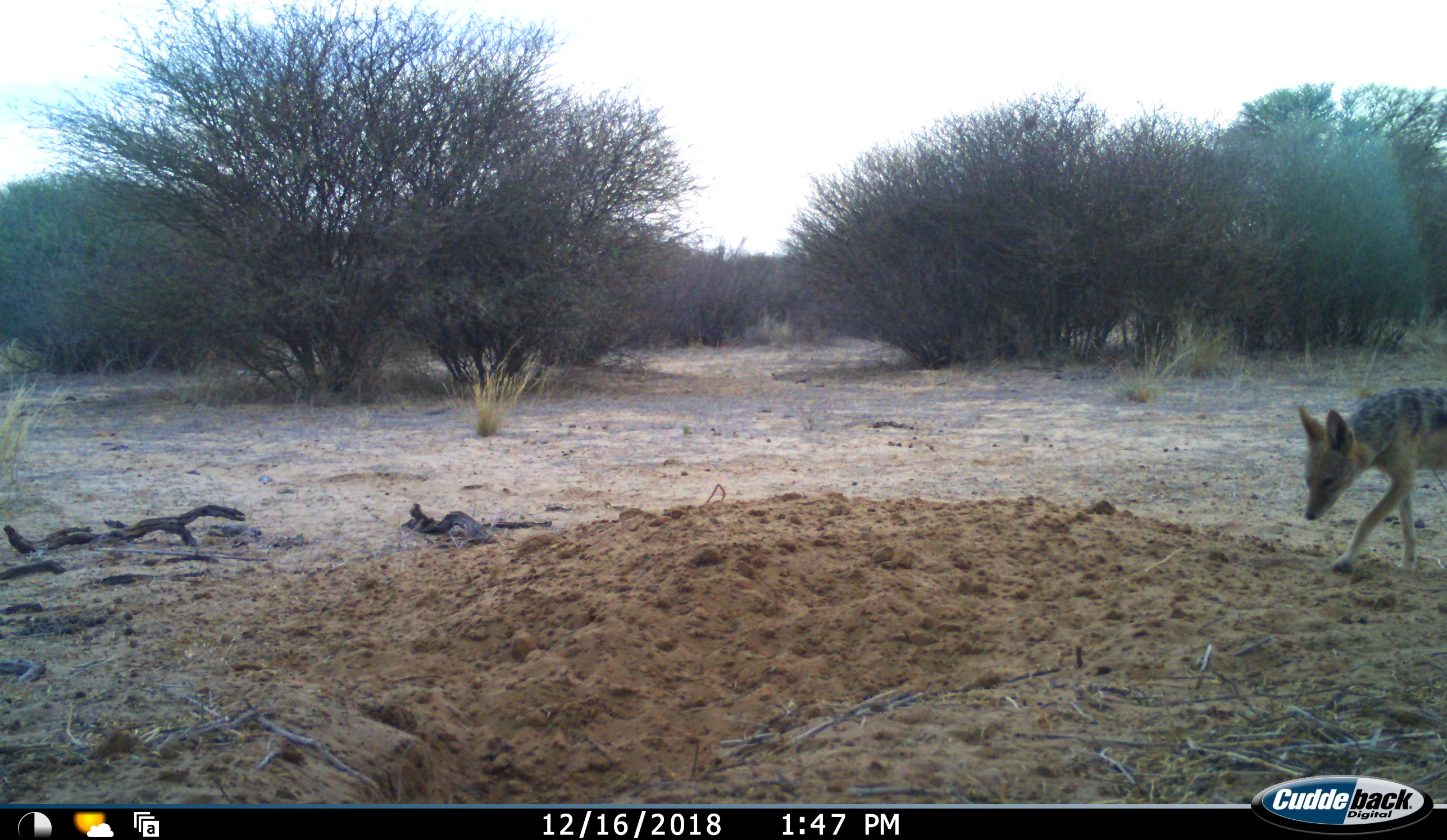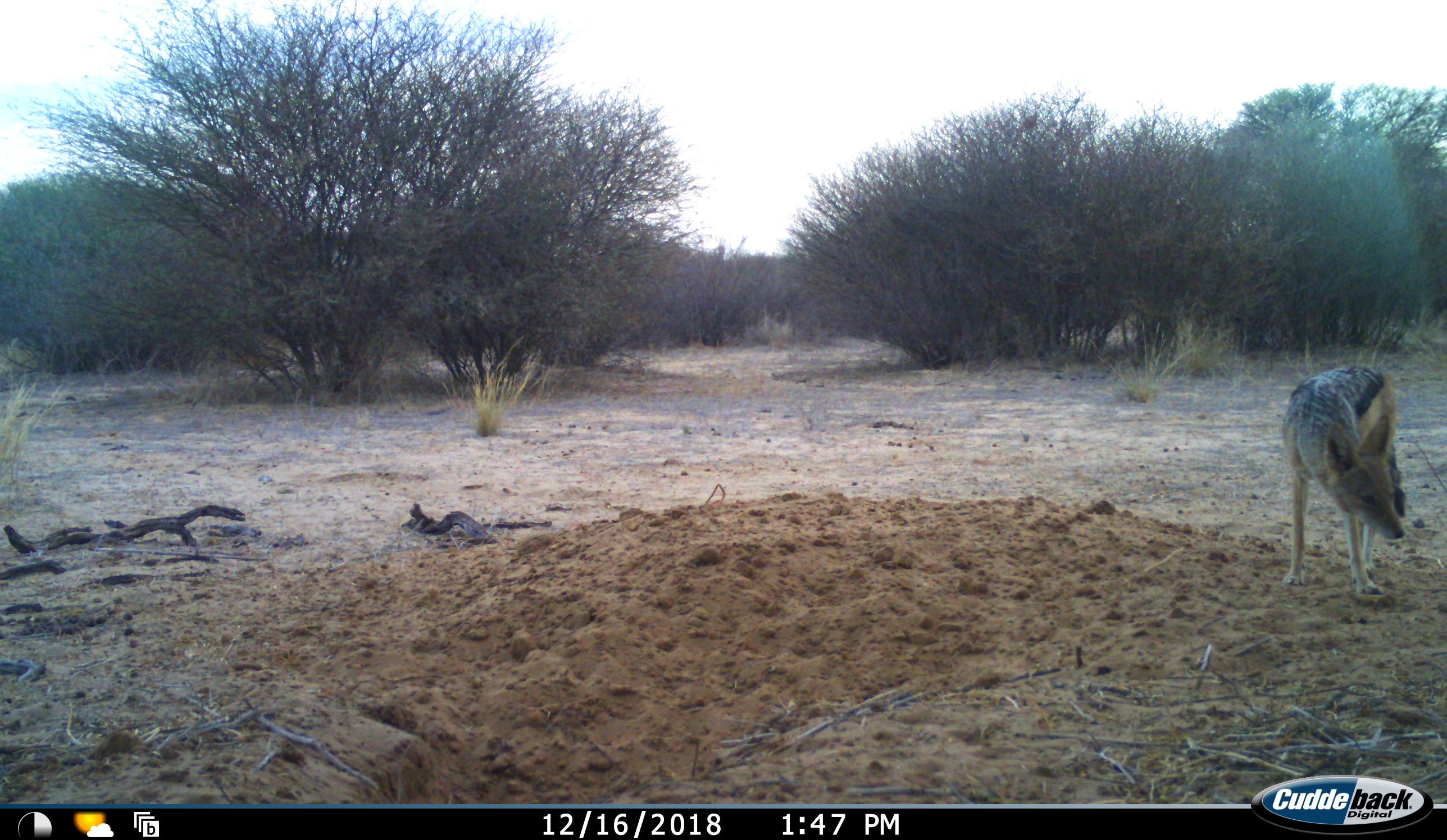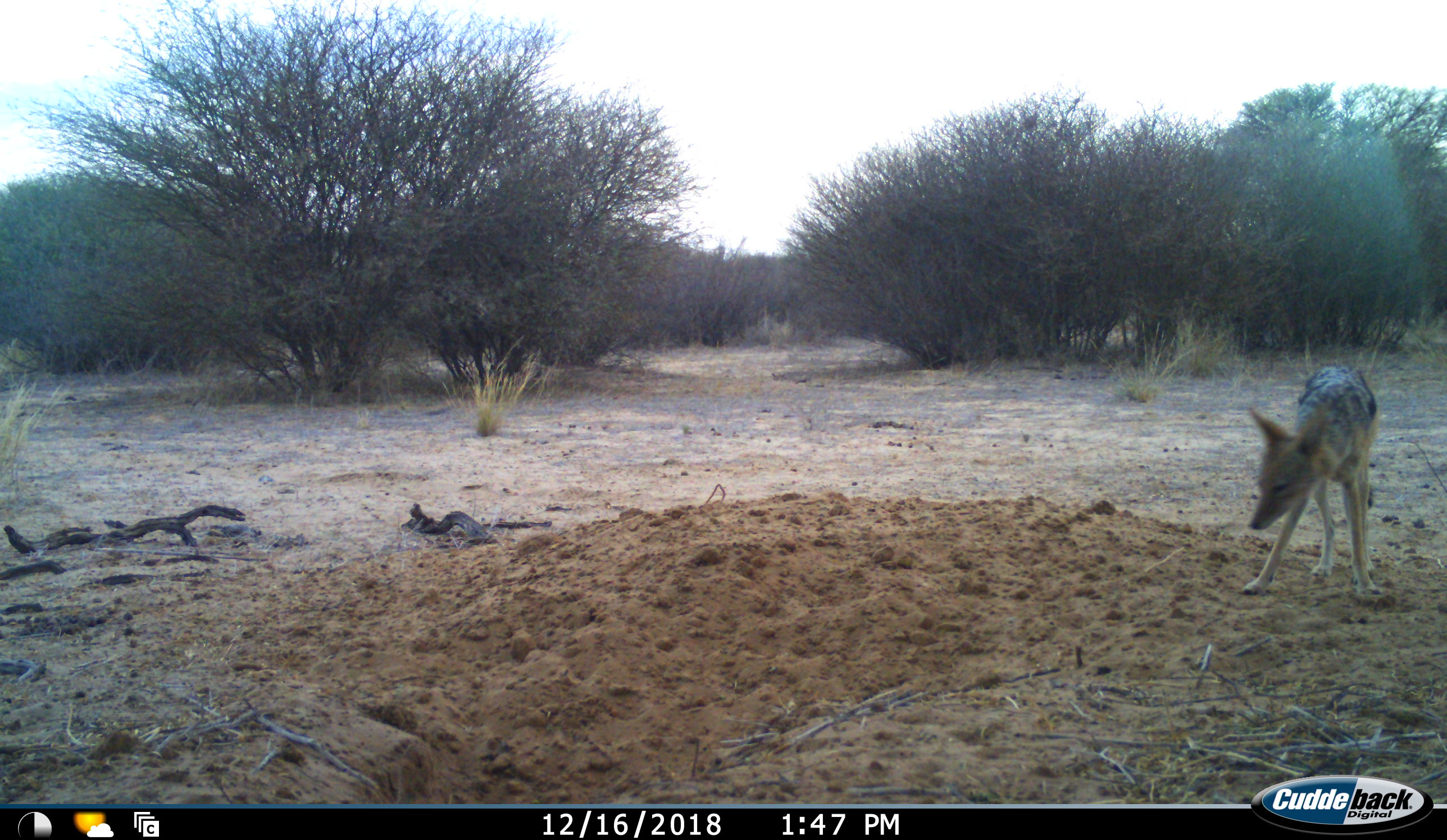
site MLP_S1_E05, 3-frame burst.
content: unidentified animal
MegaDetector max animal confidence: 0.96